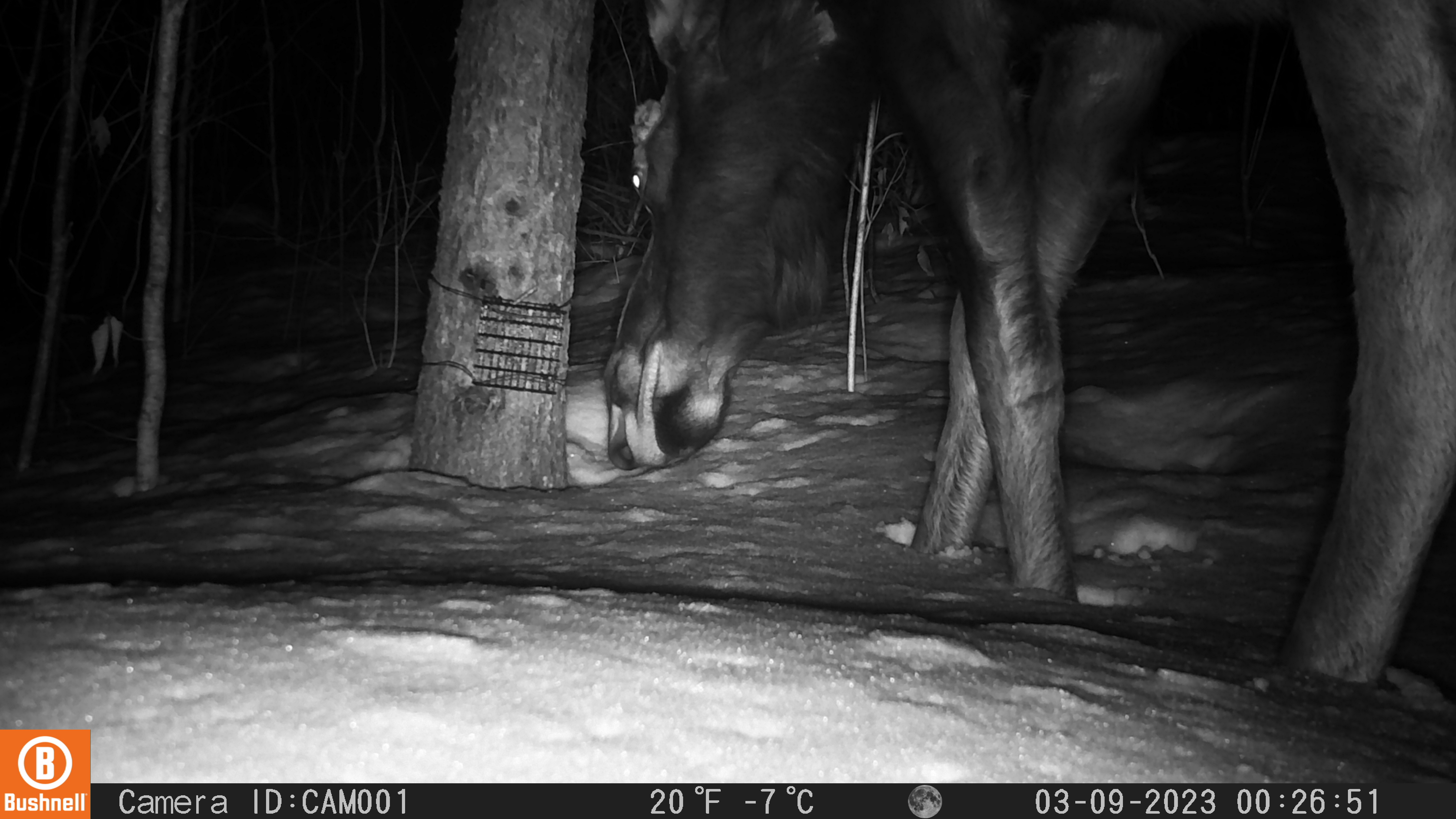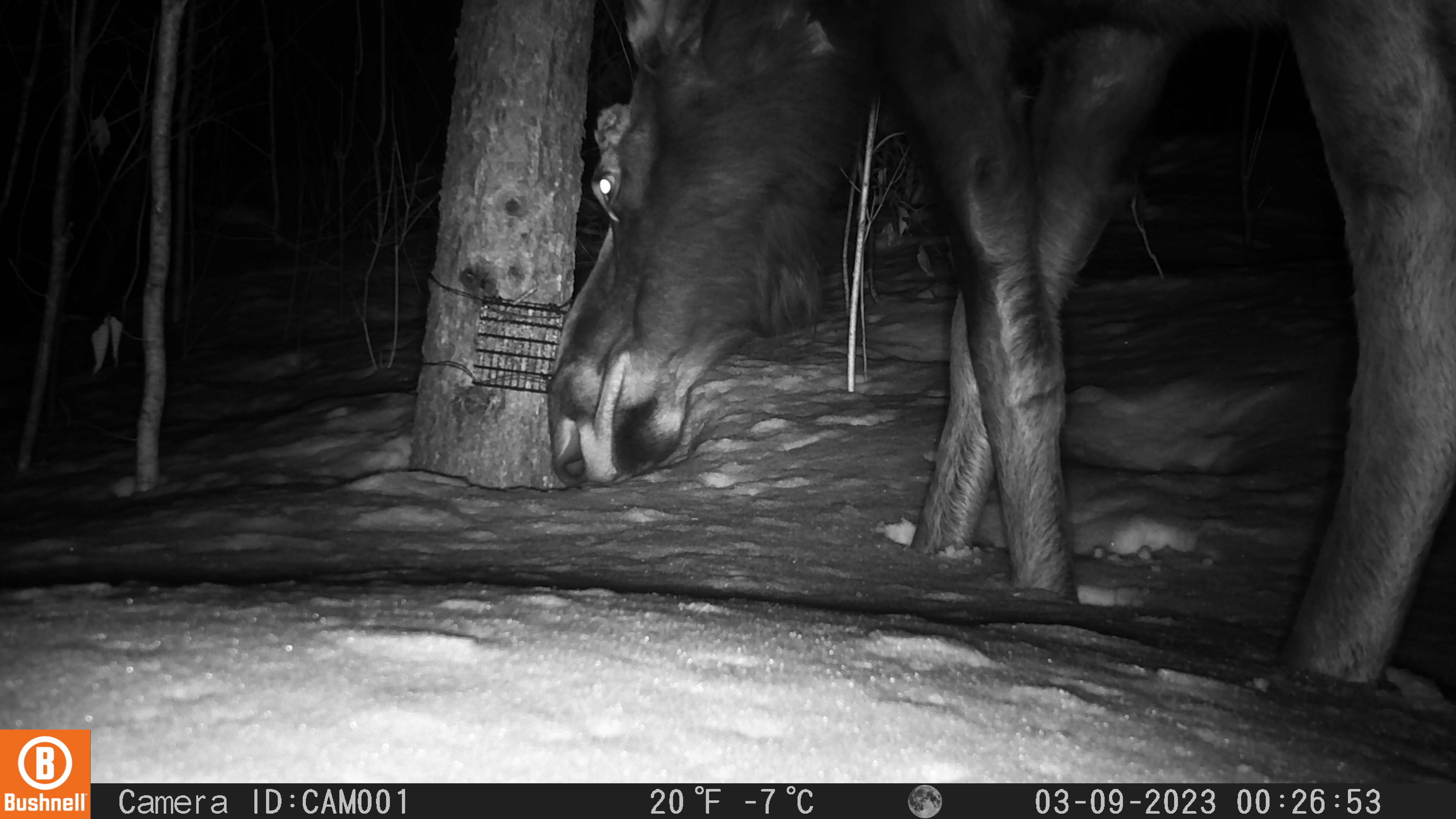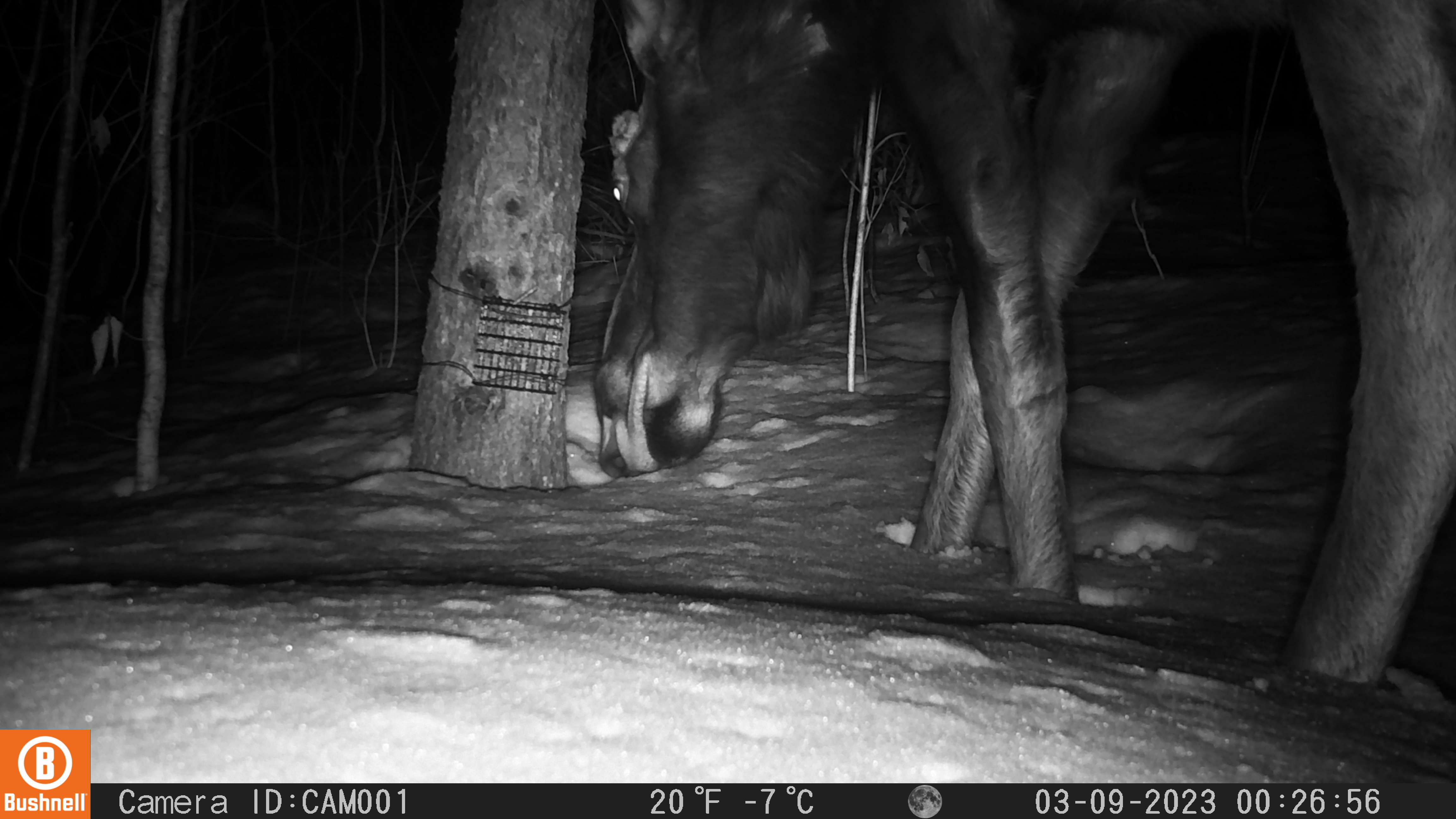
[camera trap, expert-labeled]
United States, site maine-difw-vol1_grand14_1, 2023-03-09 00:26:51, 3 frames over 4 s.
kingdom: Animalia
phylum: Chordata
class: Mammalia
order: Artiodactyla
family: Cervidae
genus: Alces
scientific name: Alces alces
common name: moose